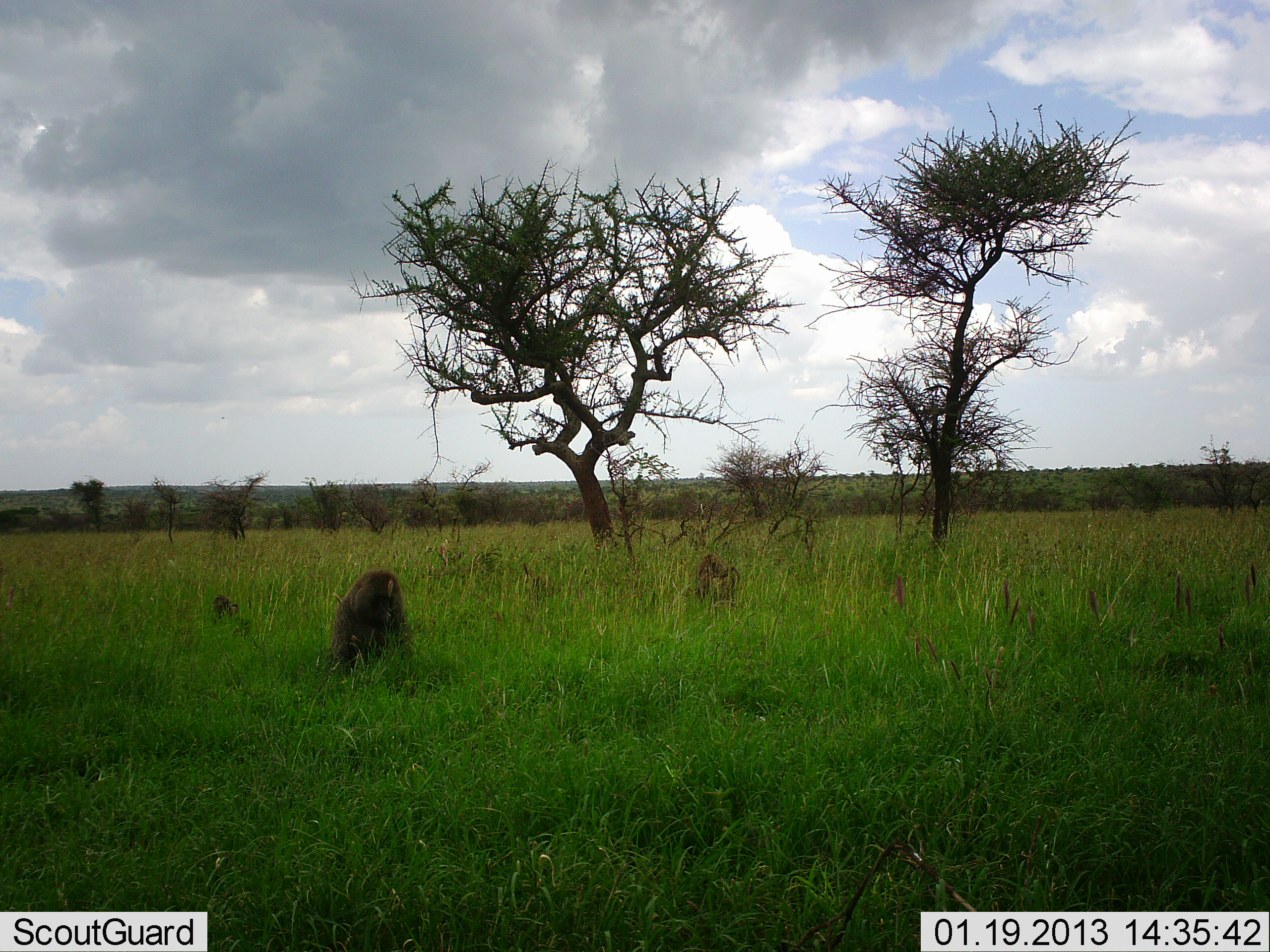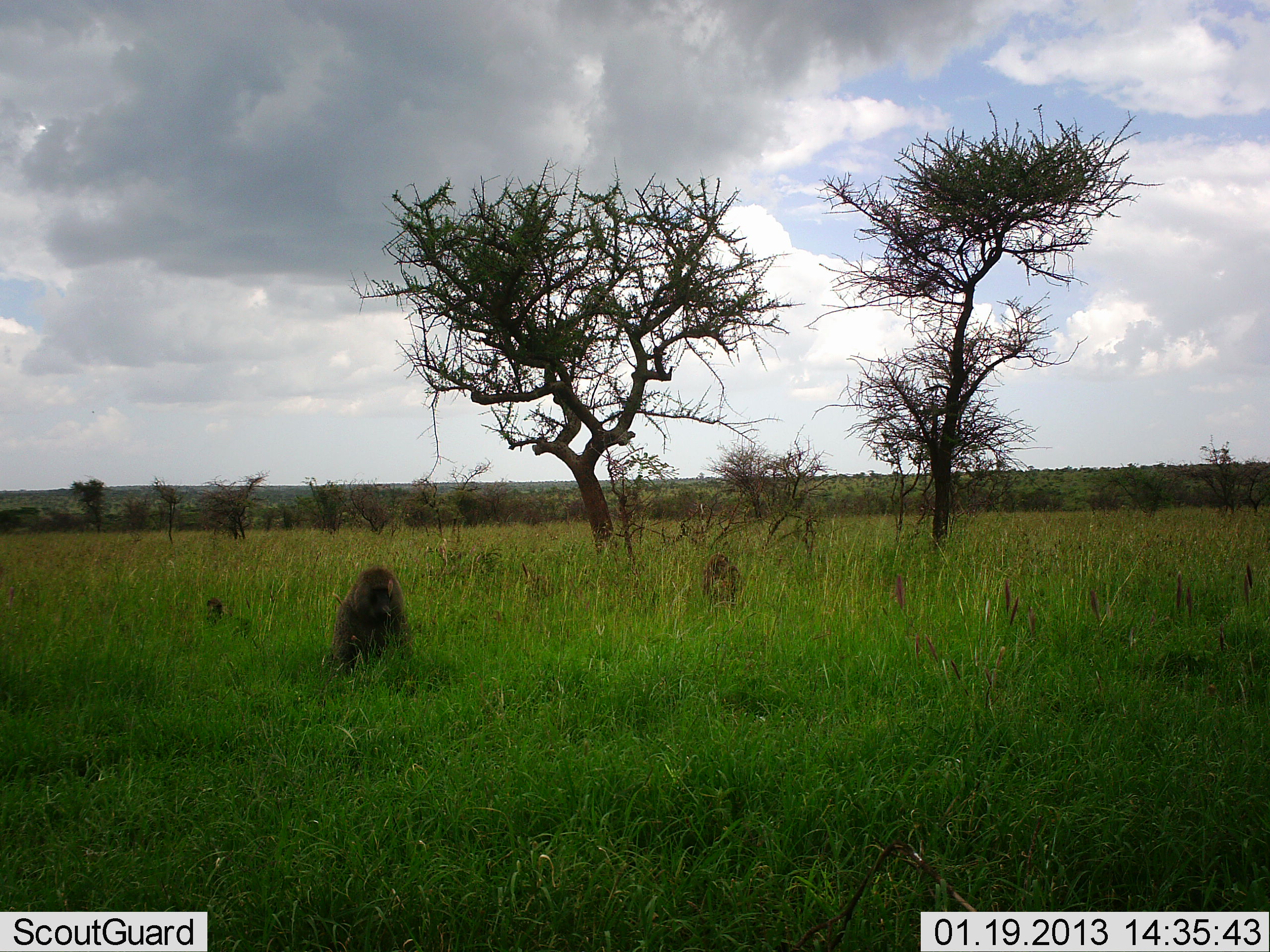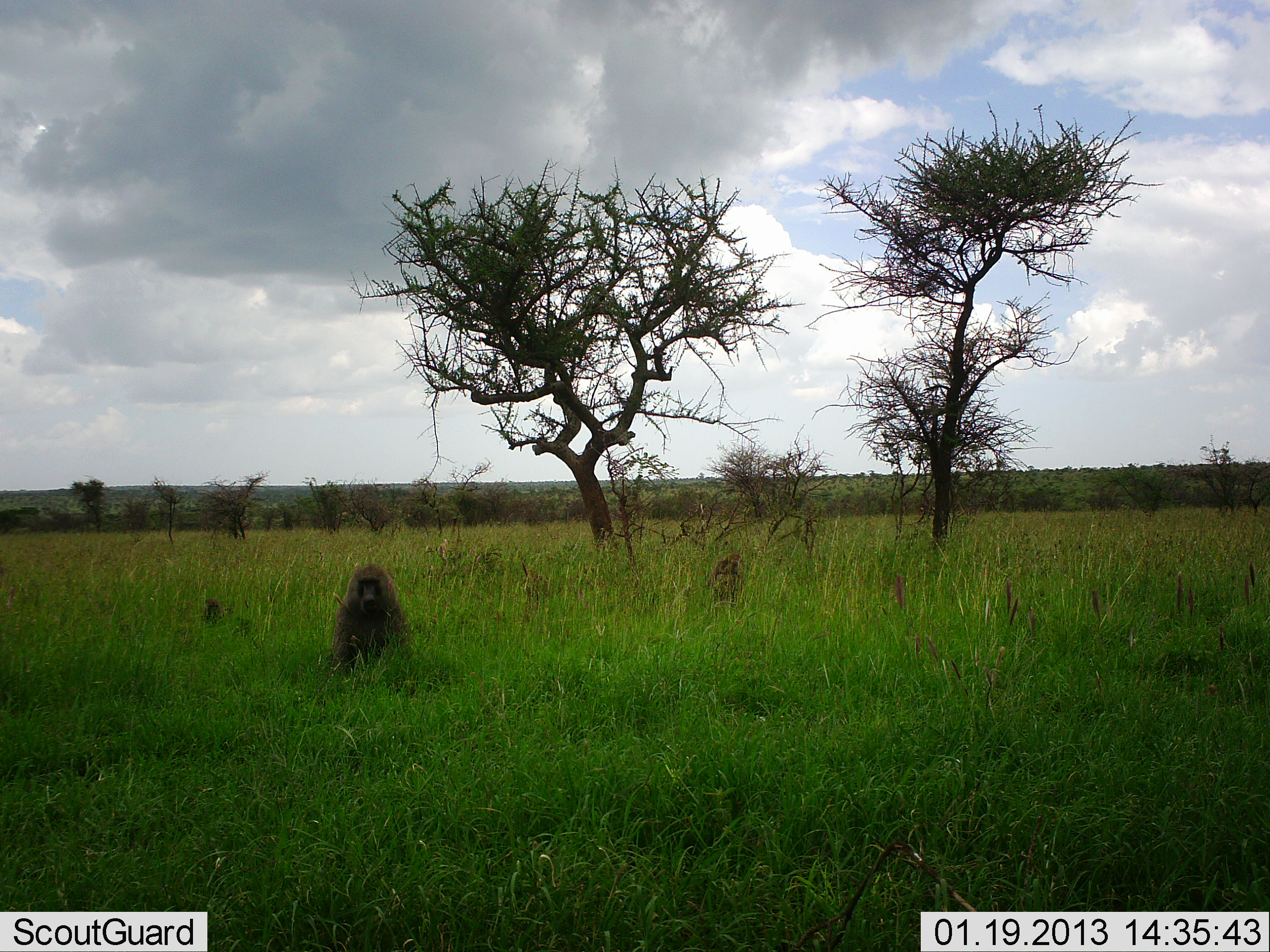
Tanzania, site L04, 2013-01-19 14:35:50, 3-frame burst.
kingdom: Animalia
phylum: Chordata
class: Mammalia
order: Primates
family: Cercopithecidae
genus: Papio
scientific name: Papio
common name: baboon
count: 3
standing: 4%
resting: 84%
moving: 8%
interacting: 0%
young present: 32%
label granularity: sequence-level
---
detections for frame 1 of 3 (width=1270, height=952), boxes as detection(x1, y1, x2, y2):
animal: detection(327, 567, 414, 679); detection(694, 553, 743, 611); detection(209, 593, 250, 640)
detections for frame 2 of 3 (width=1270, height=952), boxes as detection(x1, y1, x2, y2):
animal: detection(327, 567, 414, 679); detection(698, 553, 747, 613); detection(203, 596, 240, 633)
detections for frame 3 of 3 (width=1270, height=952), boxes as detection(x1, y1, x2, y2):
animal: detection(327, 563, 414, 680); detection(706, 553, 746, 611); detection(199, 599, 236, 631)